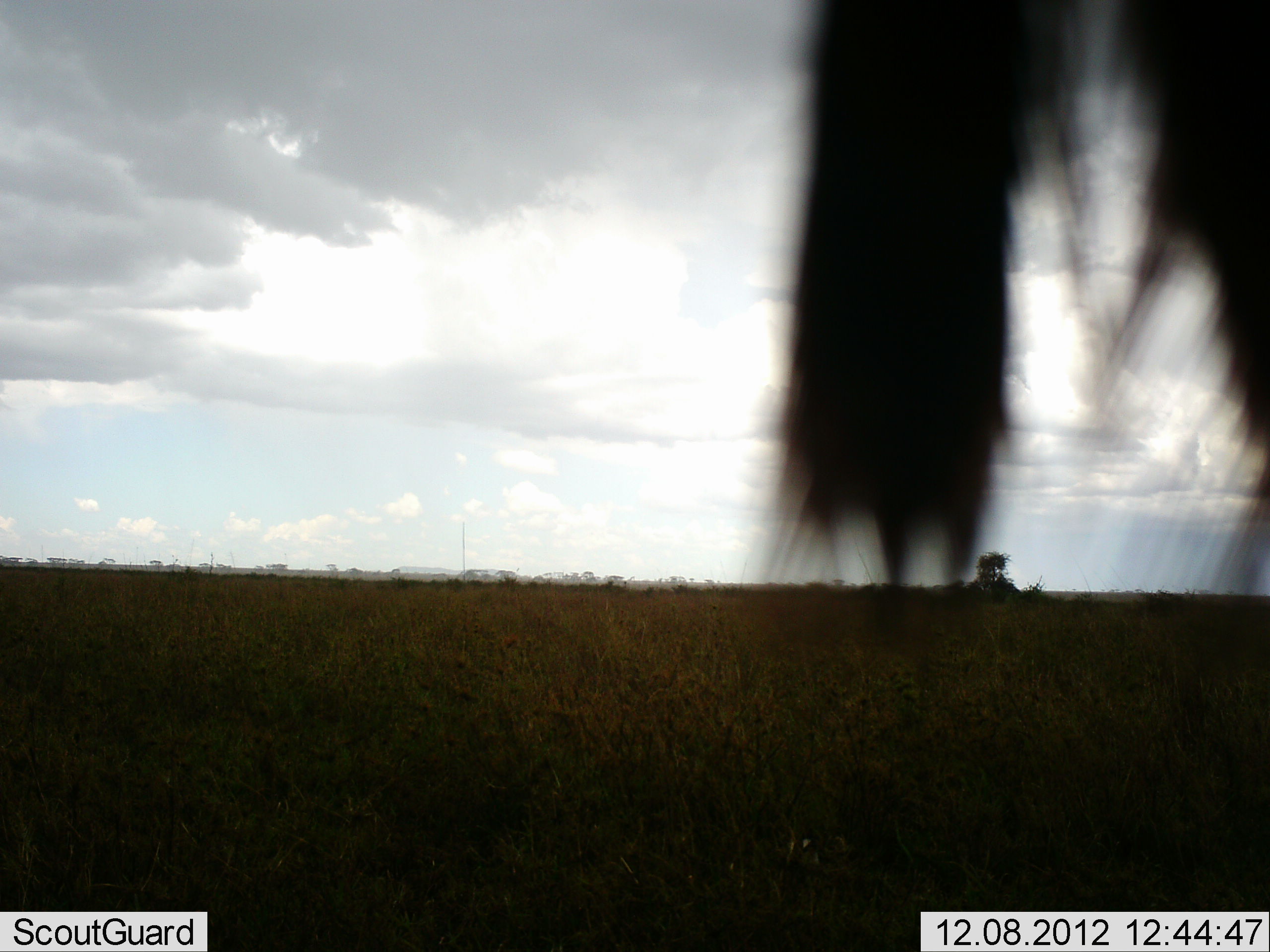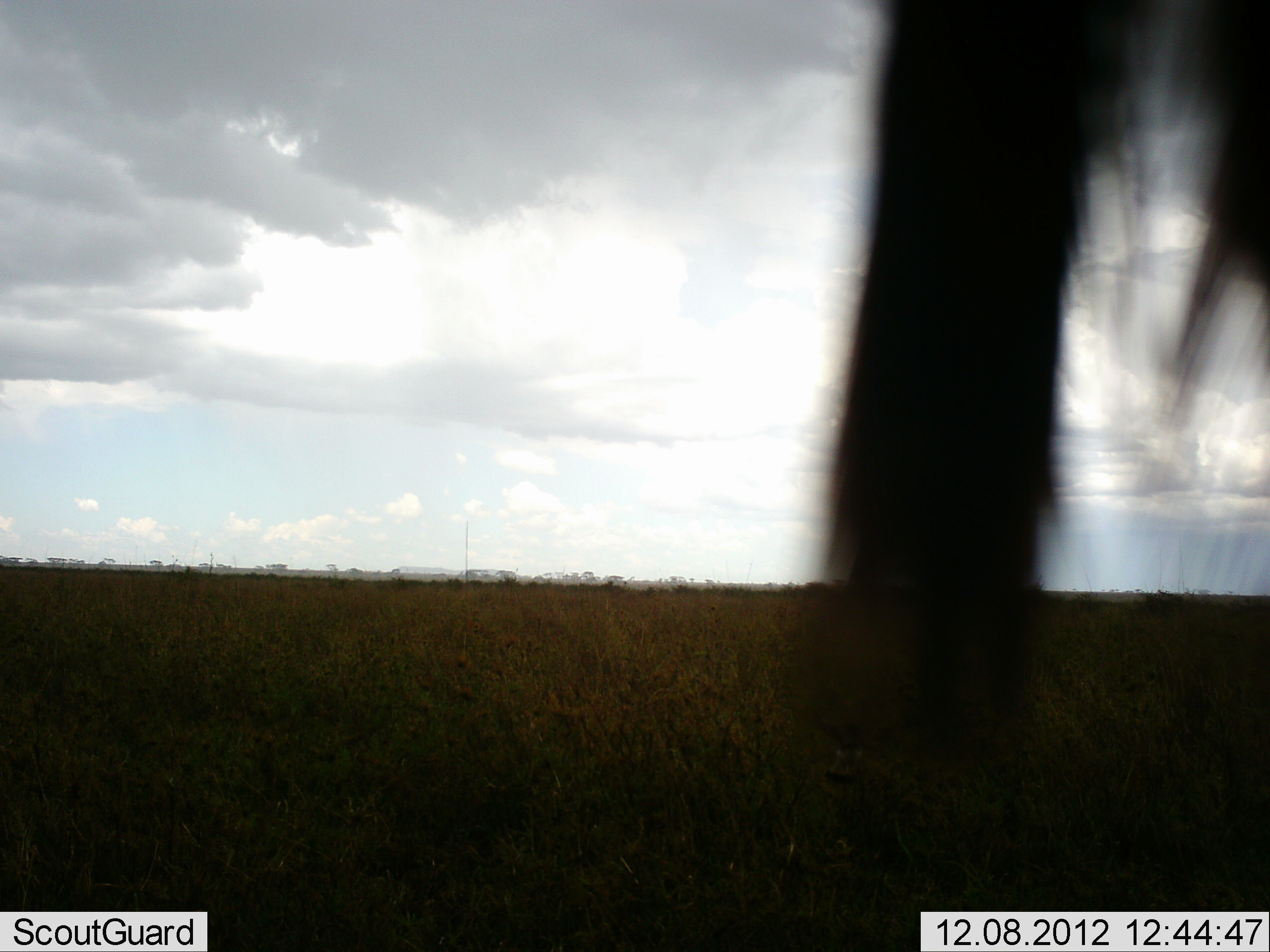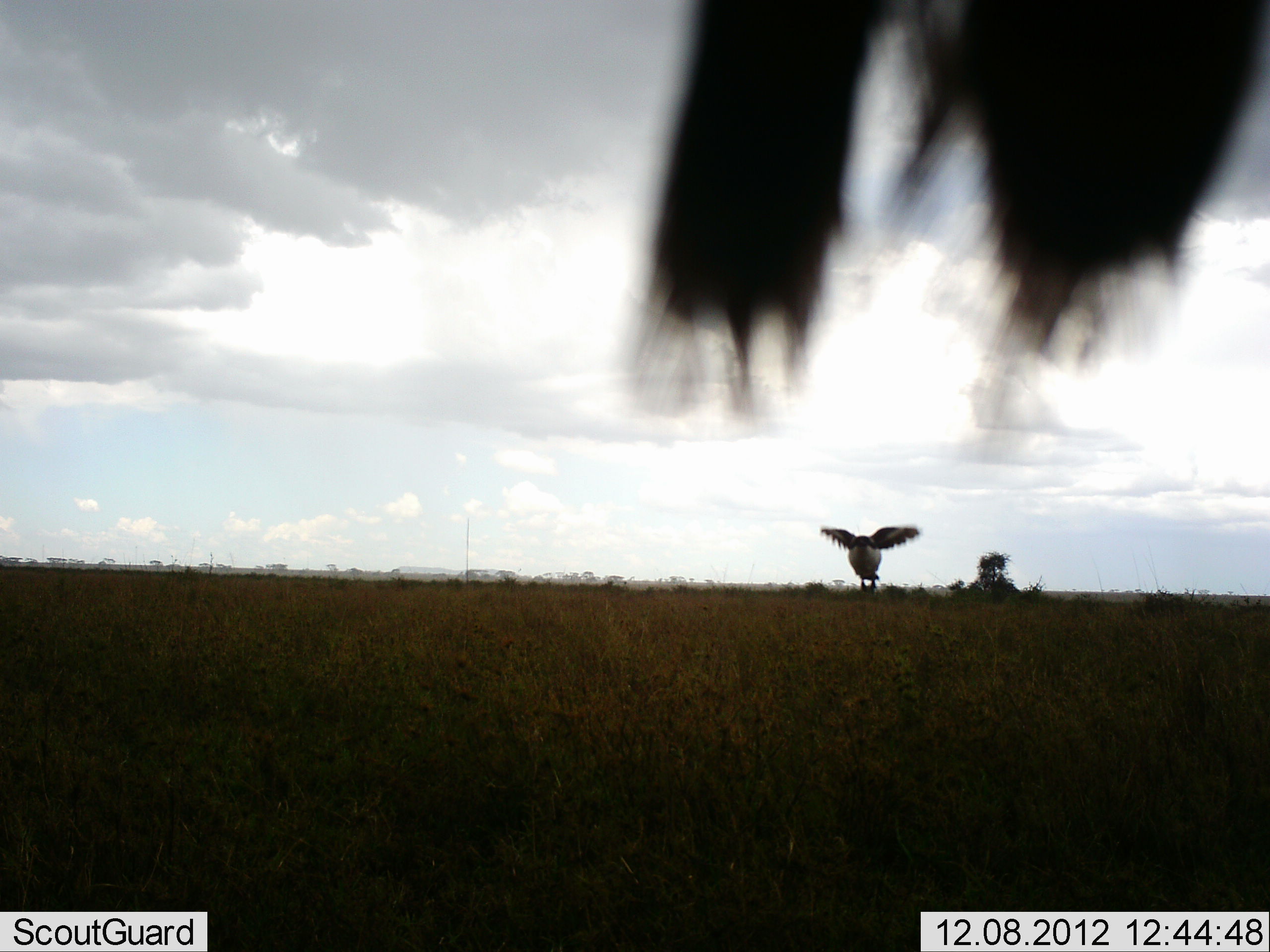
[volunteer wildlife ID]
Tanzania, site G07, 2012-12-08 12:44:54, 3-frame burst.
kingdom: Animalia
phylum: Chordata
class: Aves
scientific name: Aves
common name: bird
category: otherbird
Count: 1.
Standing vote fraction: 18%.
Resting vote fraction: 9%.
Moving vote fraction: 100%.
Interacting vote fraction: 0%.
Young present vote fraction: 0%.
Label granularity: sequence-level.